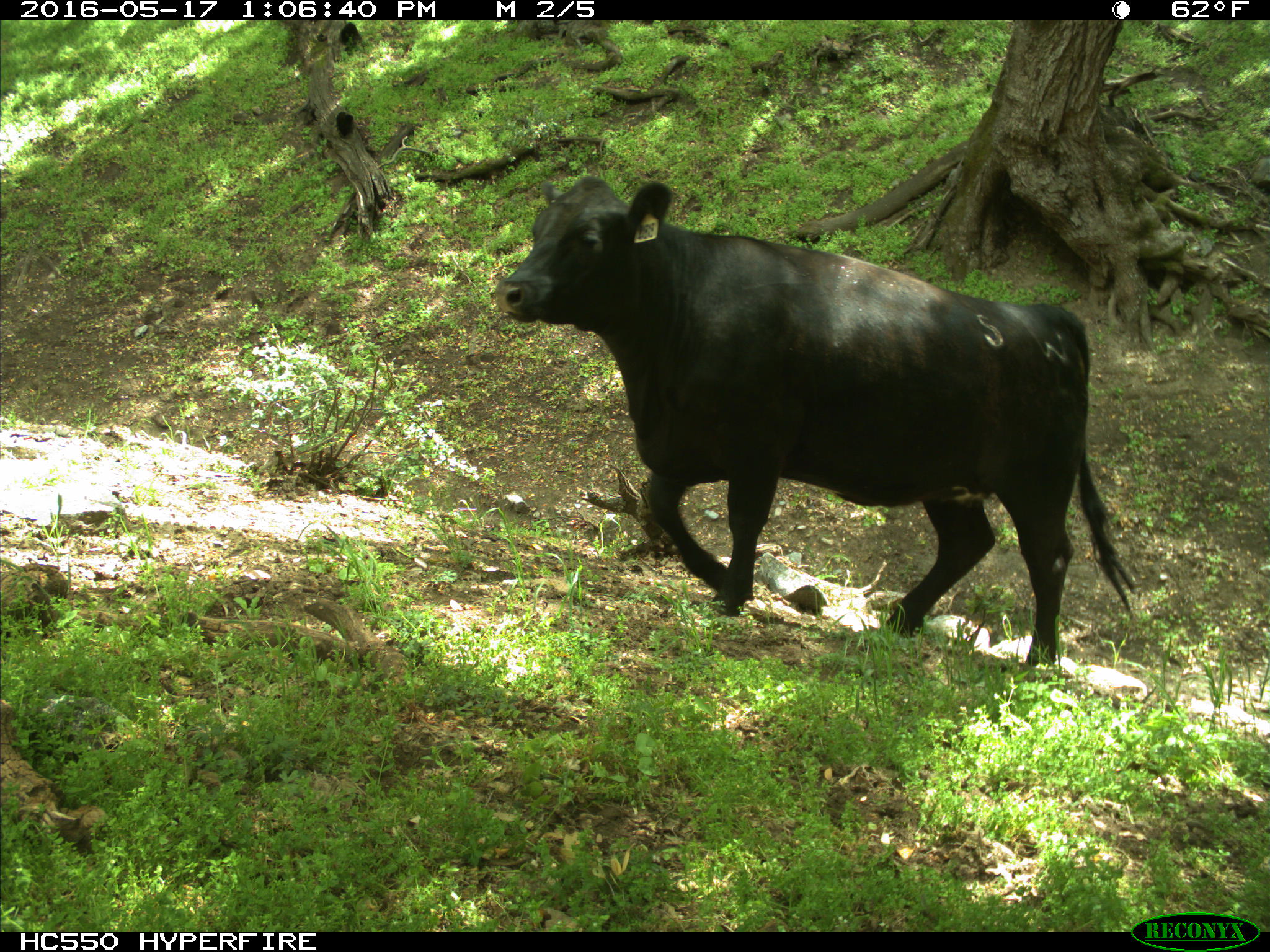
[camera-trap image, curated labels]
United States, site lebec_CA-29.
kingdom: Animalia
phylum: Chordata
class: Mammalia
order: Artiodactyla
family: Bovidae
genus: Bos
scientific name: Bos taurus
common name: domestic cow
Bos taurus (domestic cow).